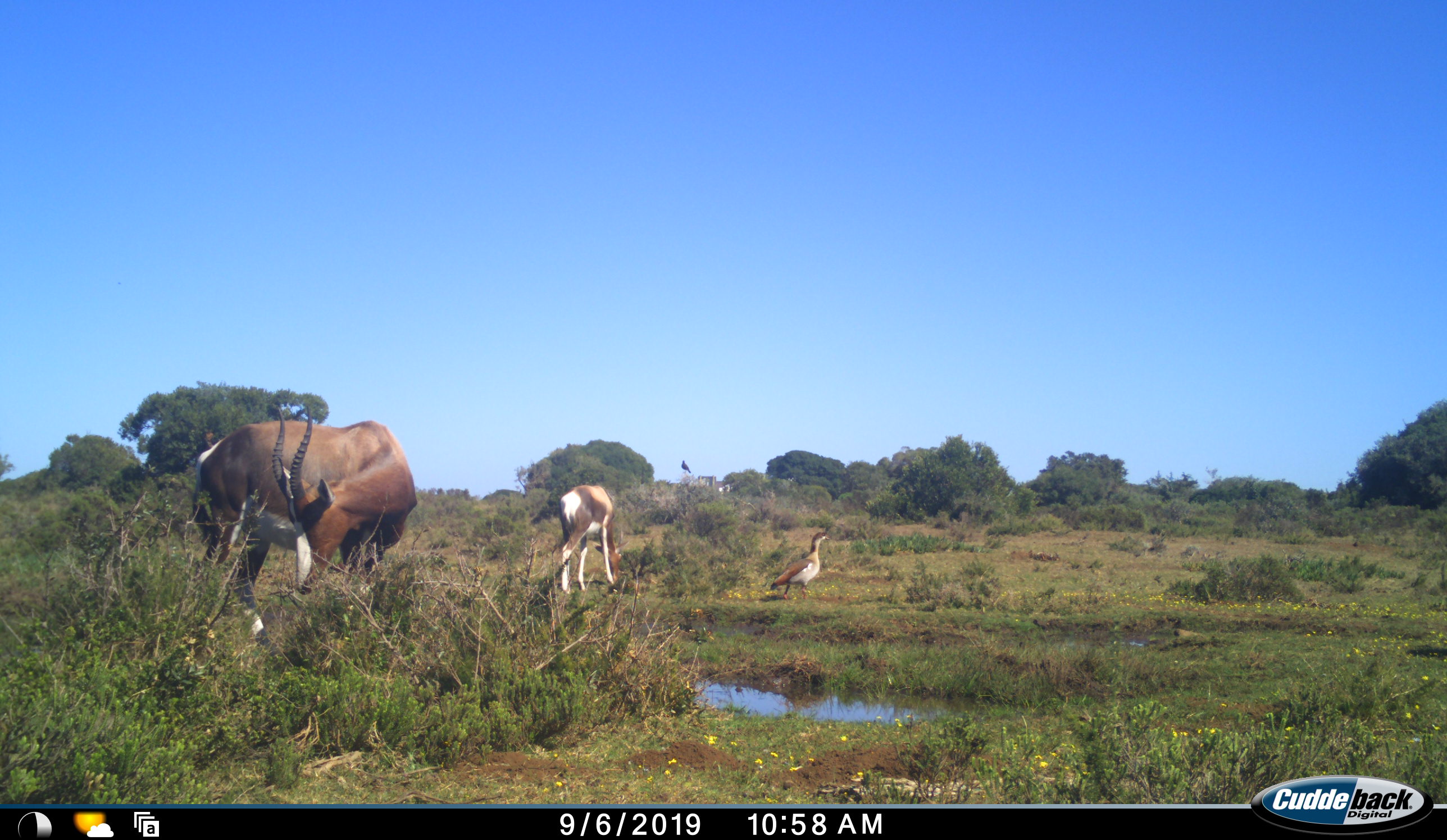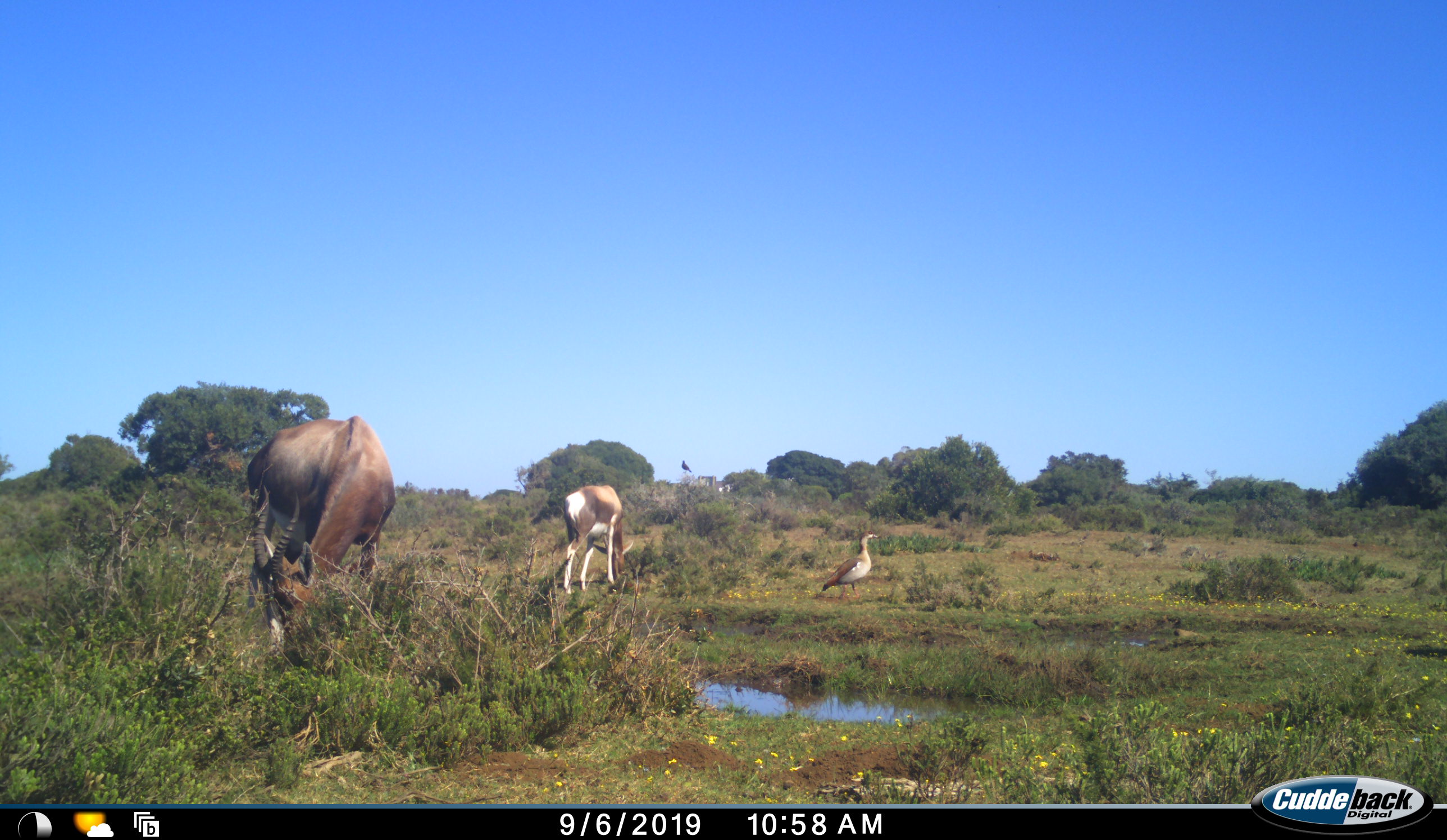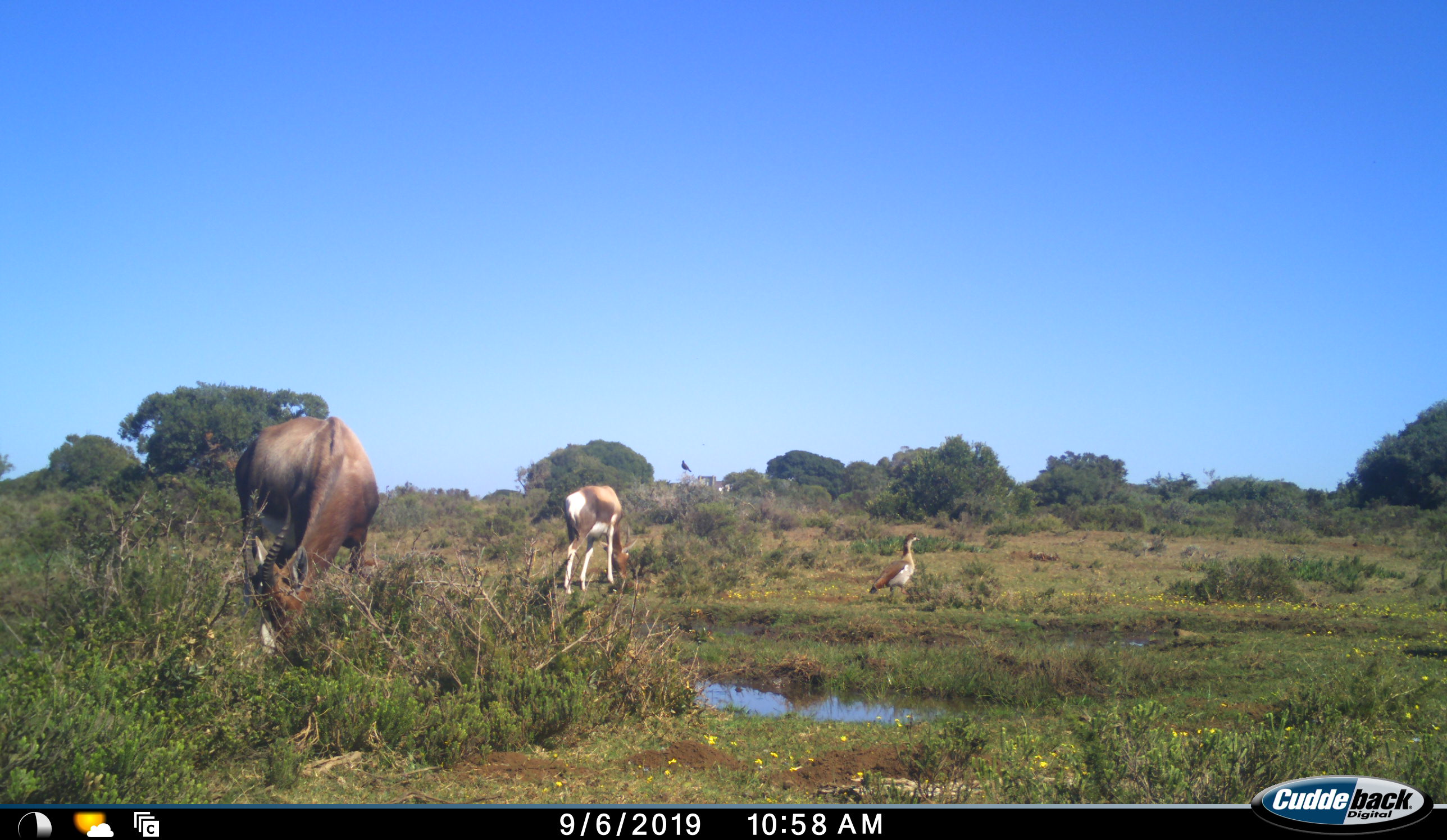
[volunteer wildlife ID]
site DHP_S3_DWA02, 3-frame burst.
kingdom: Animalia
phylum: Chordata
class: Aves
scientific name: Aves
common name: bird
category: birdother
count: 2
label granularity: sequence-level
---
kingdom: Animalia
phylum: Chordata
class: Mammalia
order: Artiodactyla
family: Bovidae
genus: Damaliscus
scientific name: Damaliscus pygargus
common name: bontebok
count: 2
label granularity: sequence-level